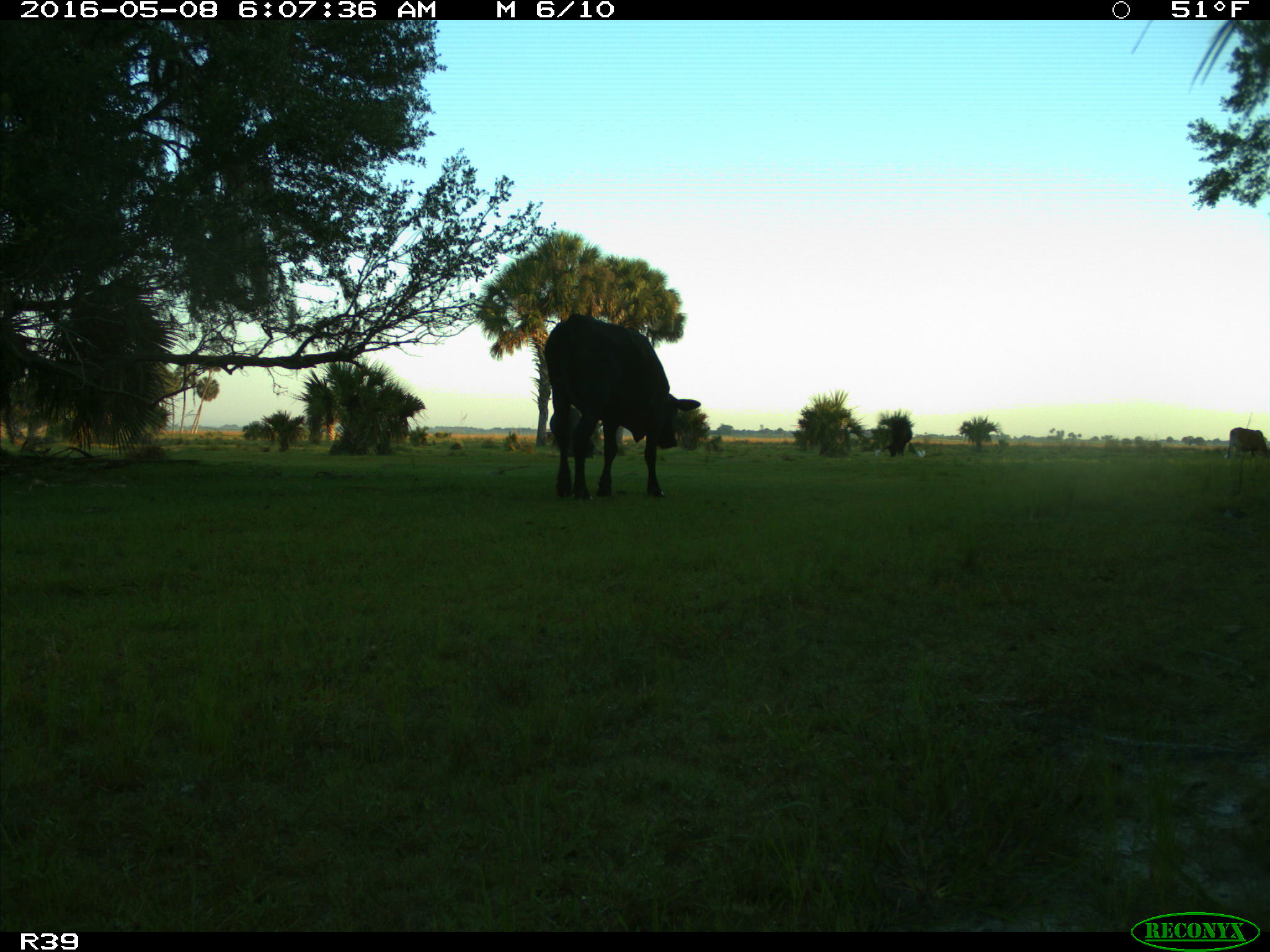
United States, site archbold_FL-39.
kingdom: Animalia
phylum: Chordata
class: Mammalia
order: Artiodactyla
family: Bovidae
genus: Bos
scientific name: Bos taurus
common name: domestic cow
Bos taurus (domestic cow).